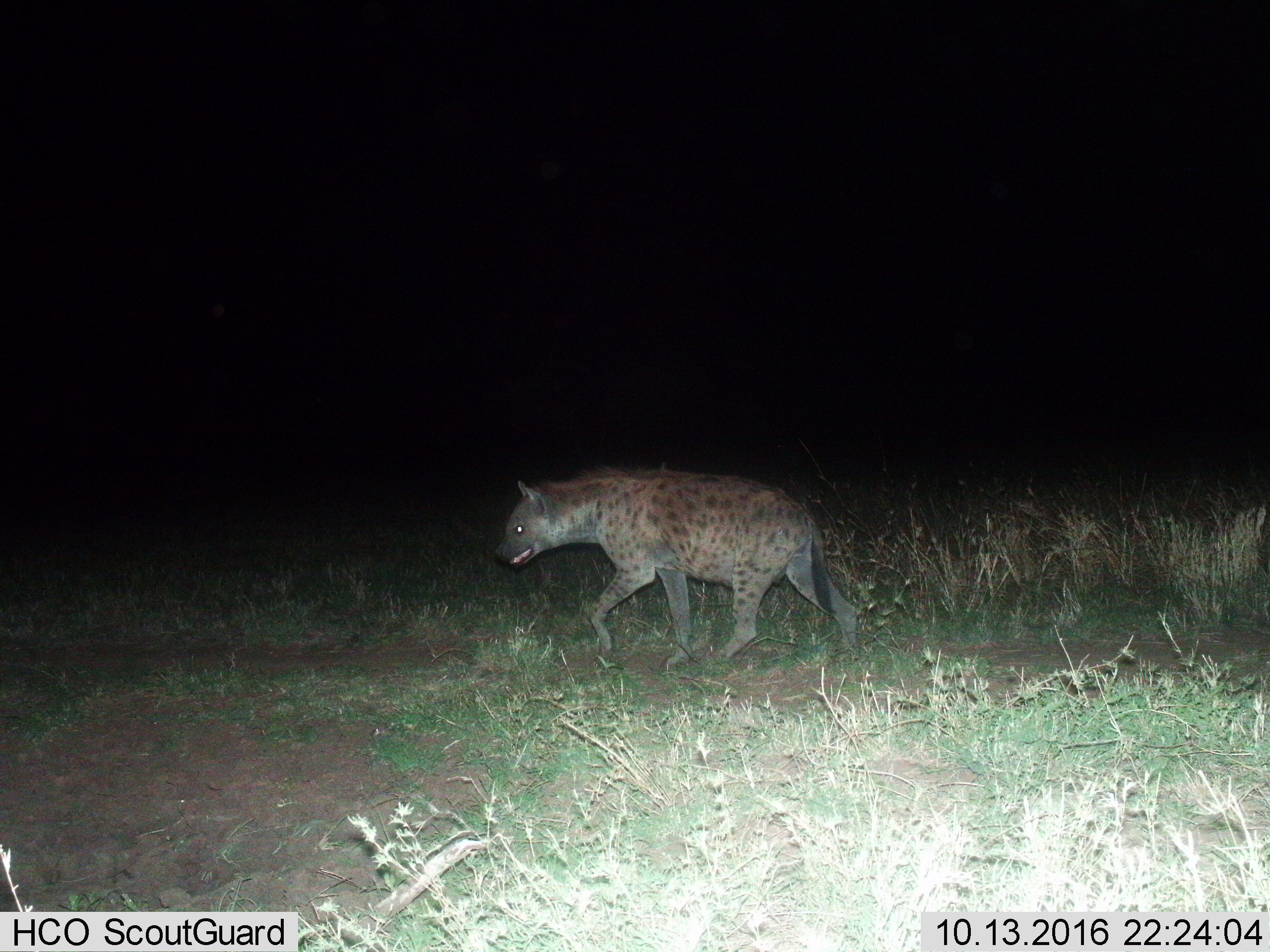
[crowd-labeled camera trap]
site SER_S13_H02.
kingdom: Animalia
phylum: Chordata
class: Mammalia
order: Carnivora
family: Hyaenidae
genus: Crocuta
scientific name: Crocuta crocuta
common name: spotted hyena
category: hyenaspotted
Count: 1.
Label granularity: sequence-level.